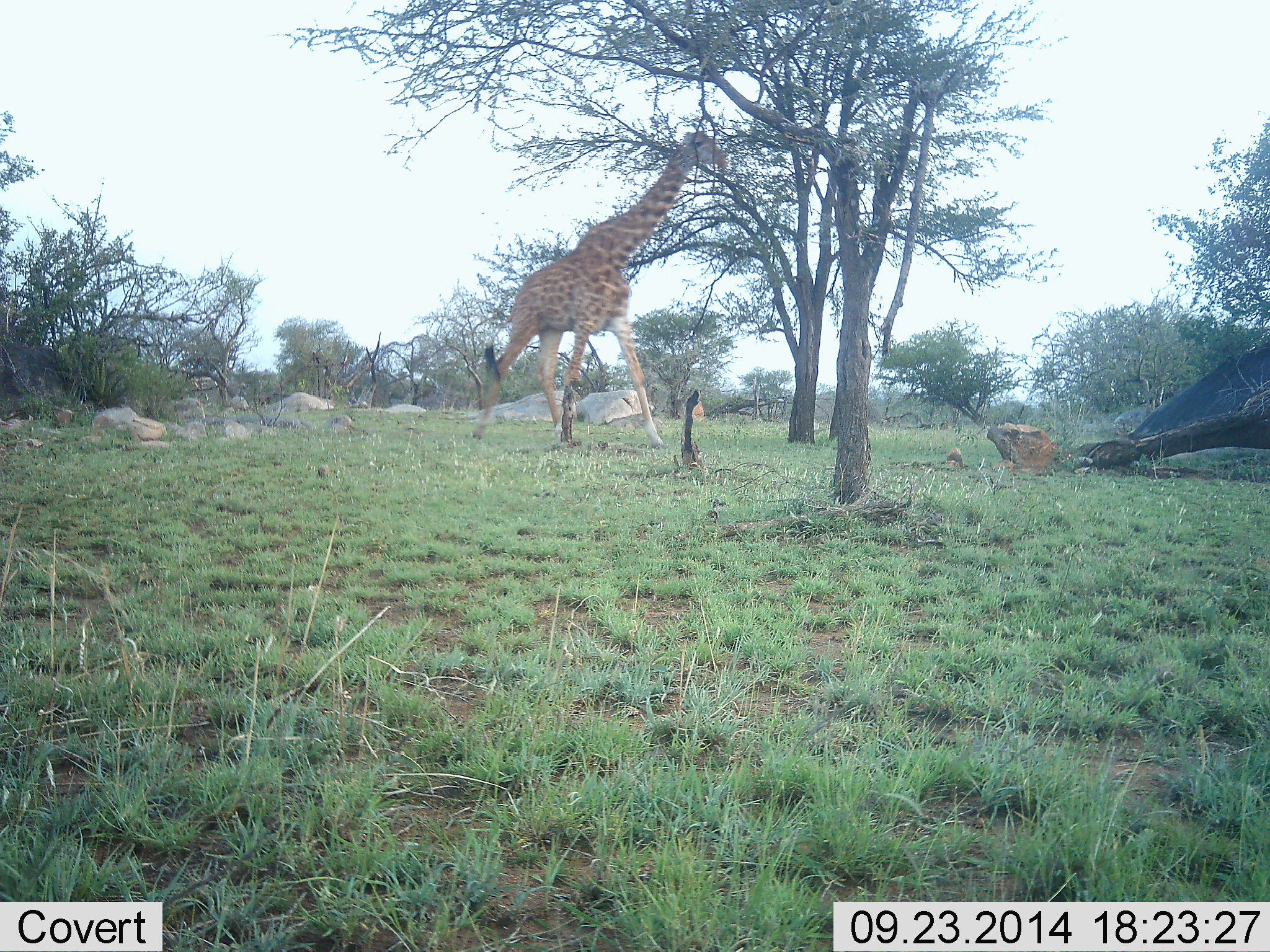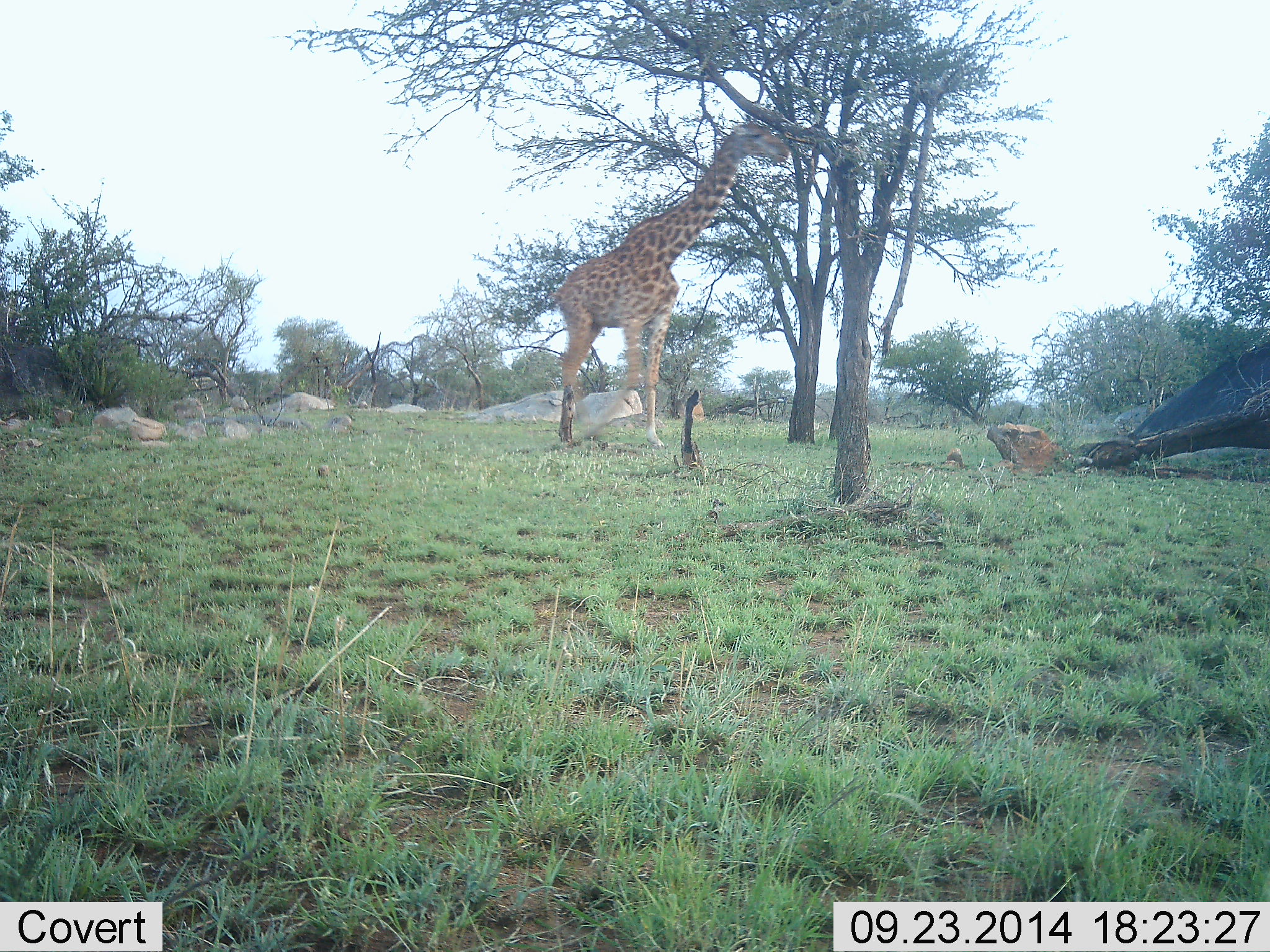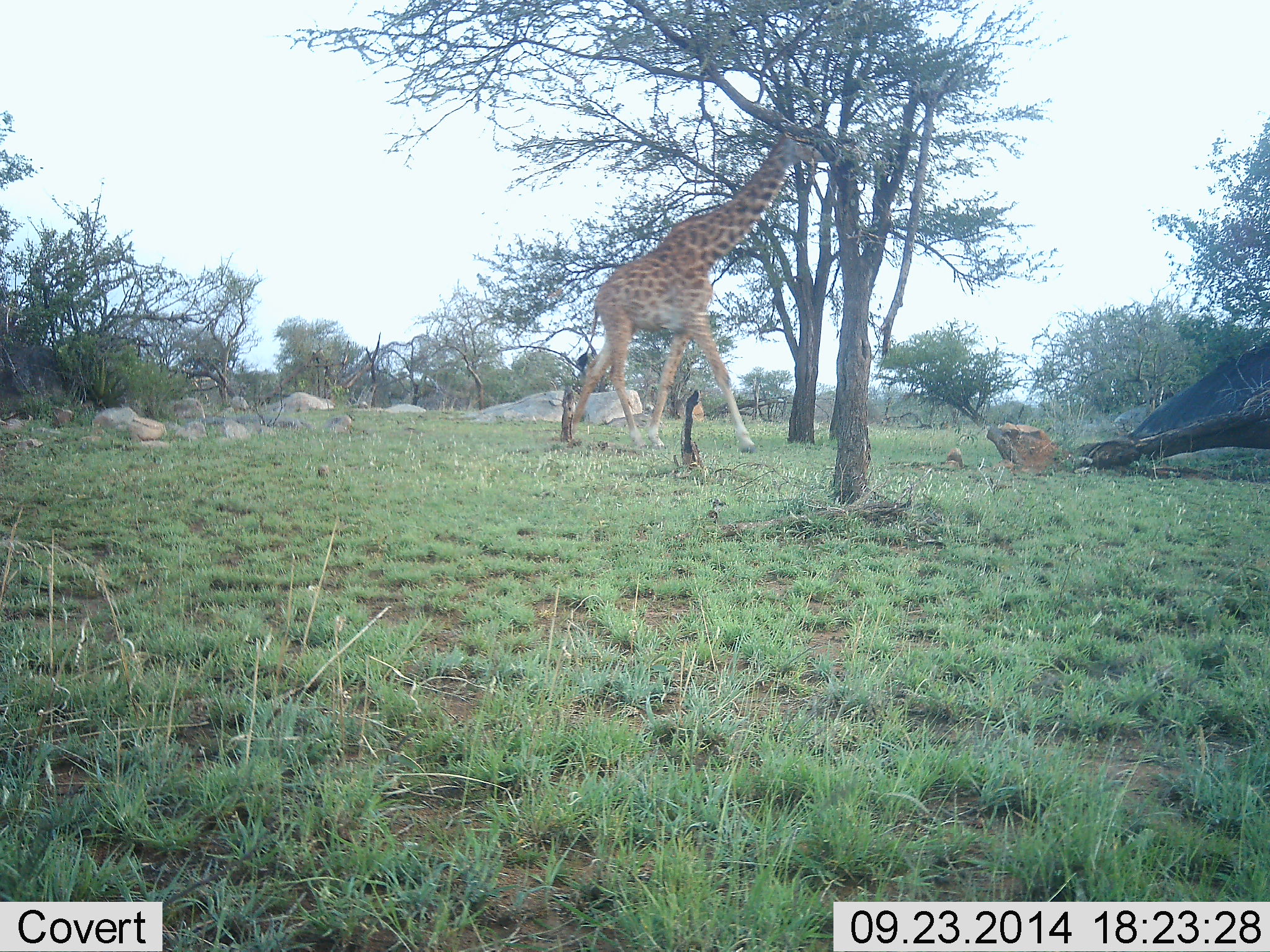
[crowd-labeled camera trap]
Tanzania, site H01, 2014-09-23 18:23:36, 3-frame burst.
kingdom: Animalia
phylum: Chordata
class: Mammalia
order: Artiodactyla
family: Giraffidae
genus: Giraffa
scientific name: Giraffa camelopardalis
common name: giraffe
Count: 1.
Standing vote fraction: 20%.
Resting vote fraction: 0%.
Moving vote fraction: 70%.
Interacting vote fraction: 0%.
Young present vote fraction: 0%.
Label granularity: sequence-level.